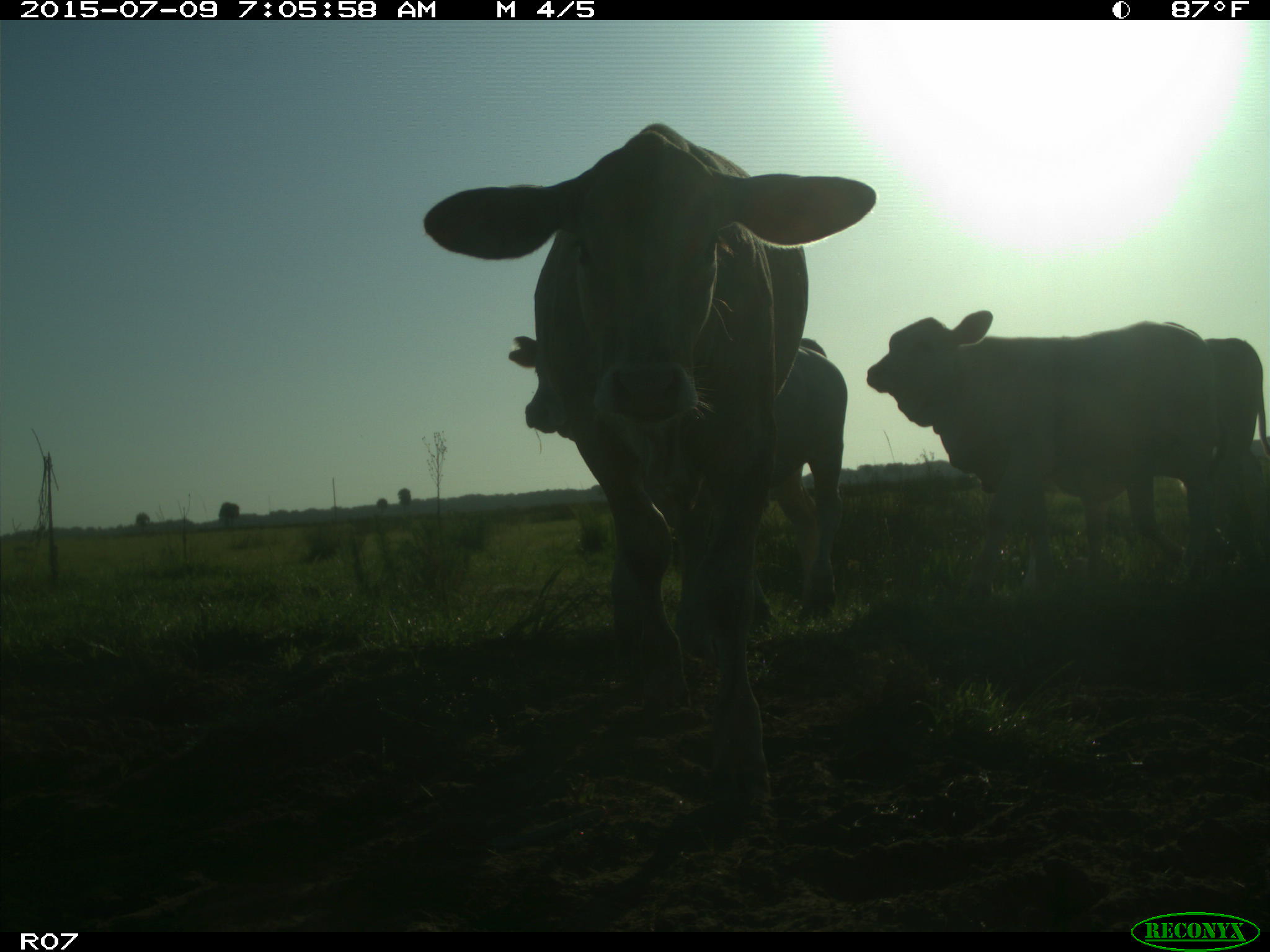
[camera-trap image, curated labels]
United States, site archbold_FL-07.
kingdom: Animalia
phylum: Chordata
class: Mammalia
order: Artiodactyla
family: Bovidae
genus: Bos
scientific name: Bos taurus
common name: domestic cow